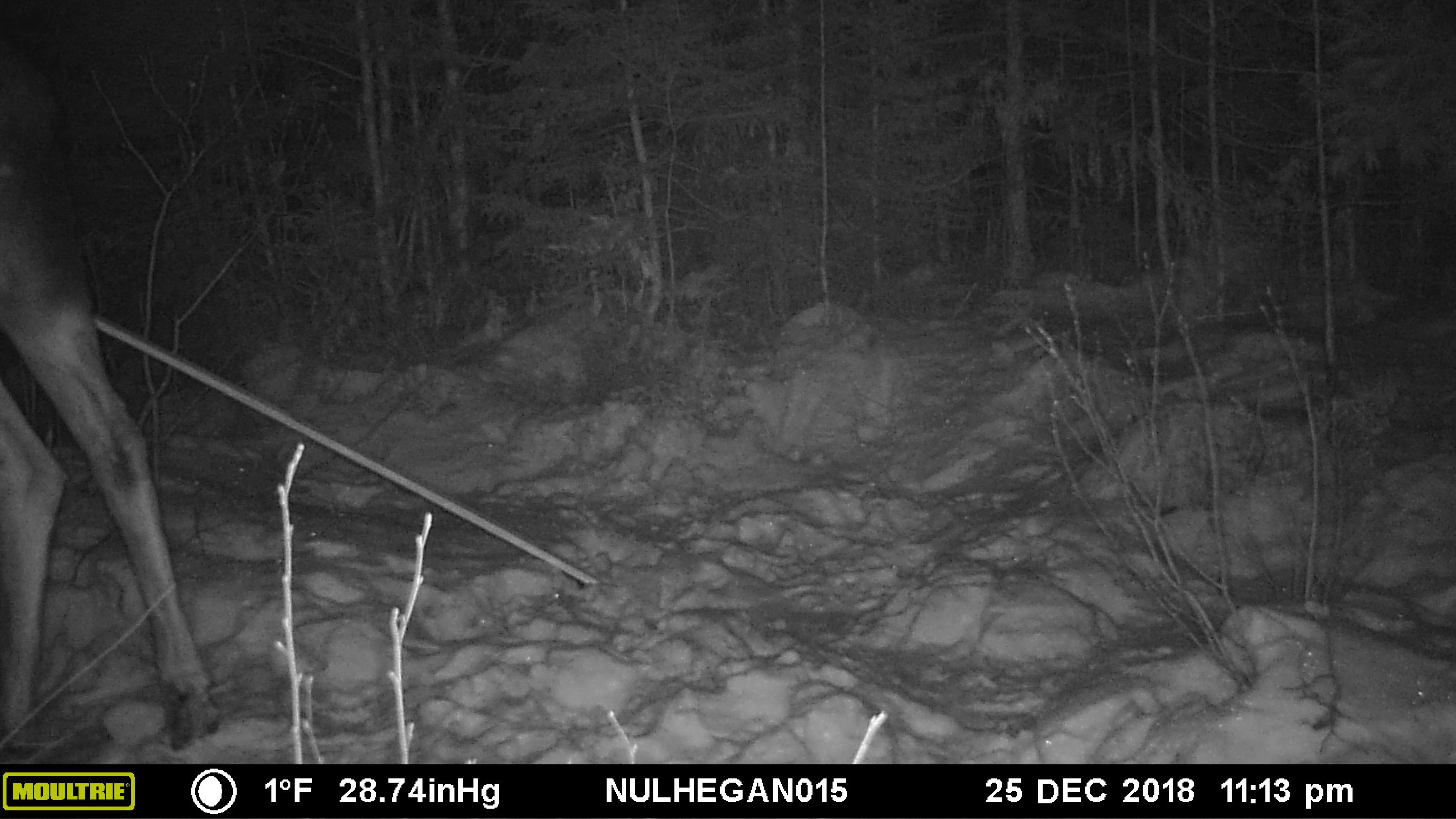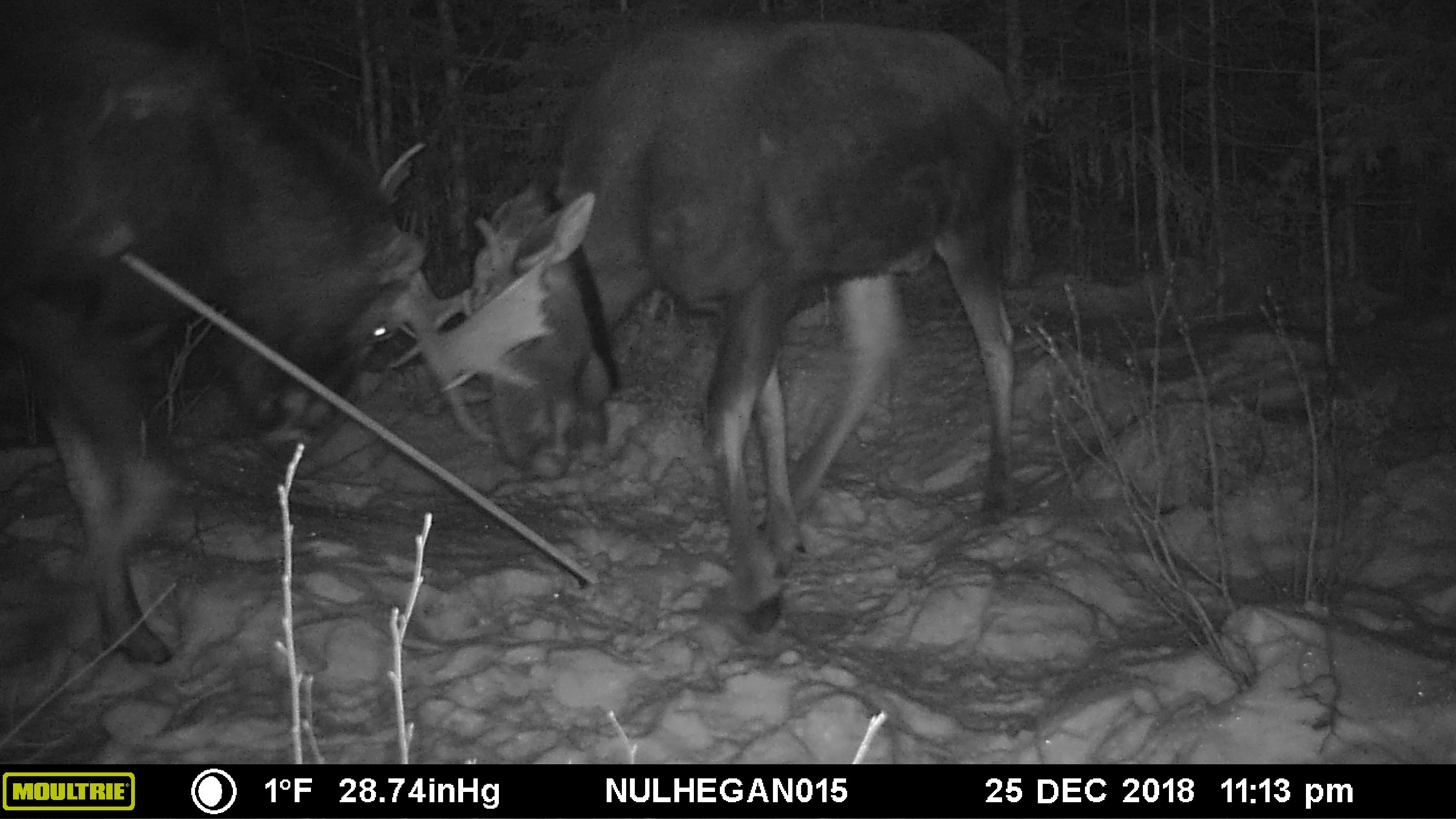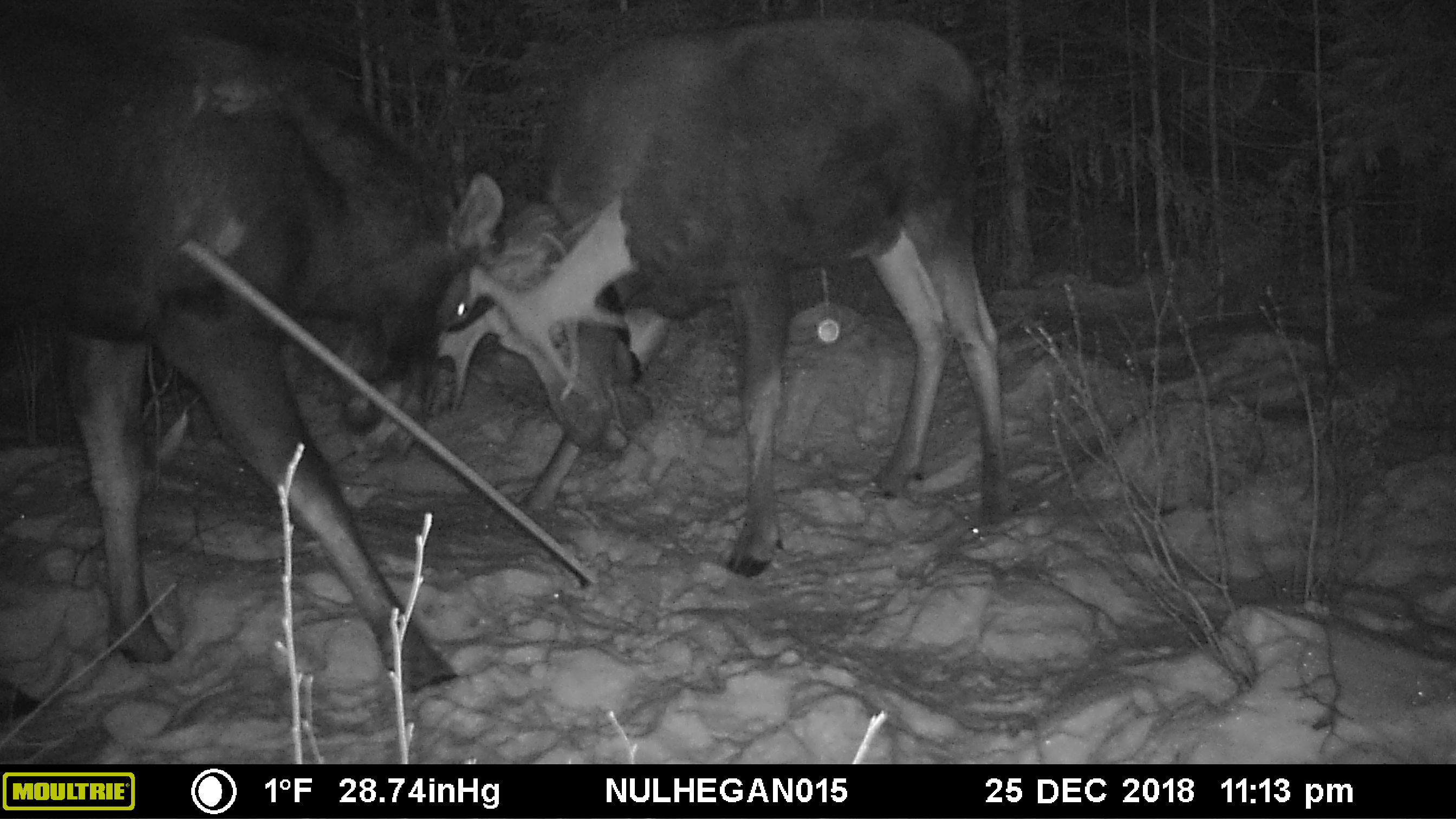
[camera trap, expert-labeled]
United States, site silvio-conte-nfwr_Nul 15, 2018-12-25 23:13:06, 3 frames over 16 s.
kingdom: Animalia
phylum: Chordata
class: Mammalia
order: Artiodactyla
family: Cervidae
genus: Alces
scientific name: Alces alces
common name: moose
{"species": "moose (Alces alces)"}